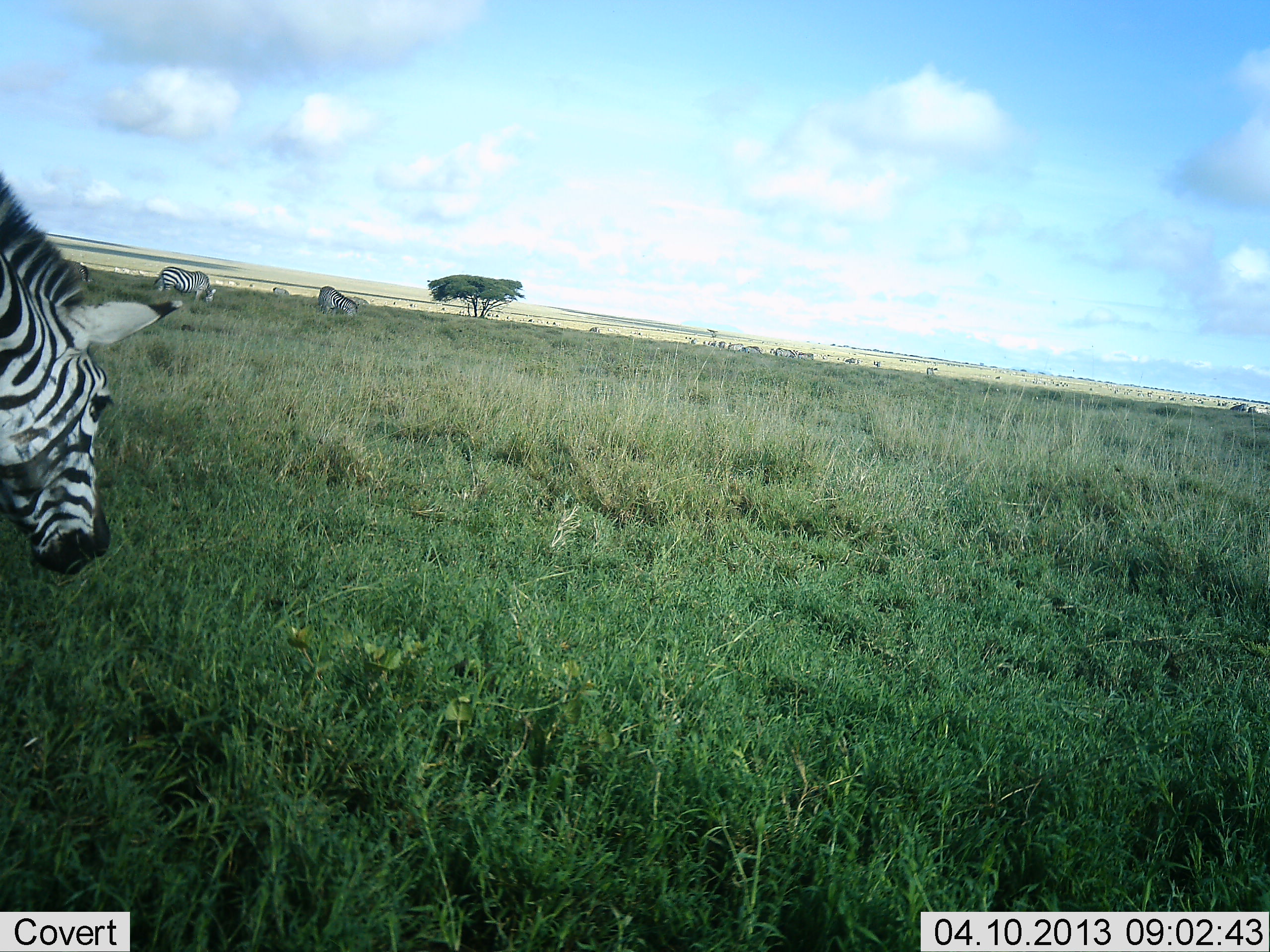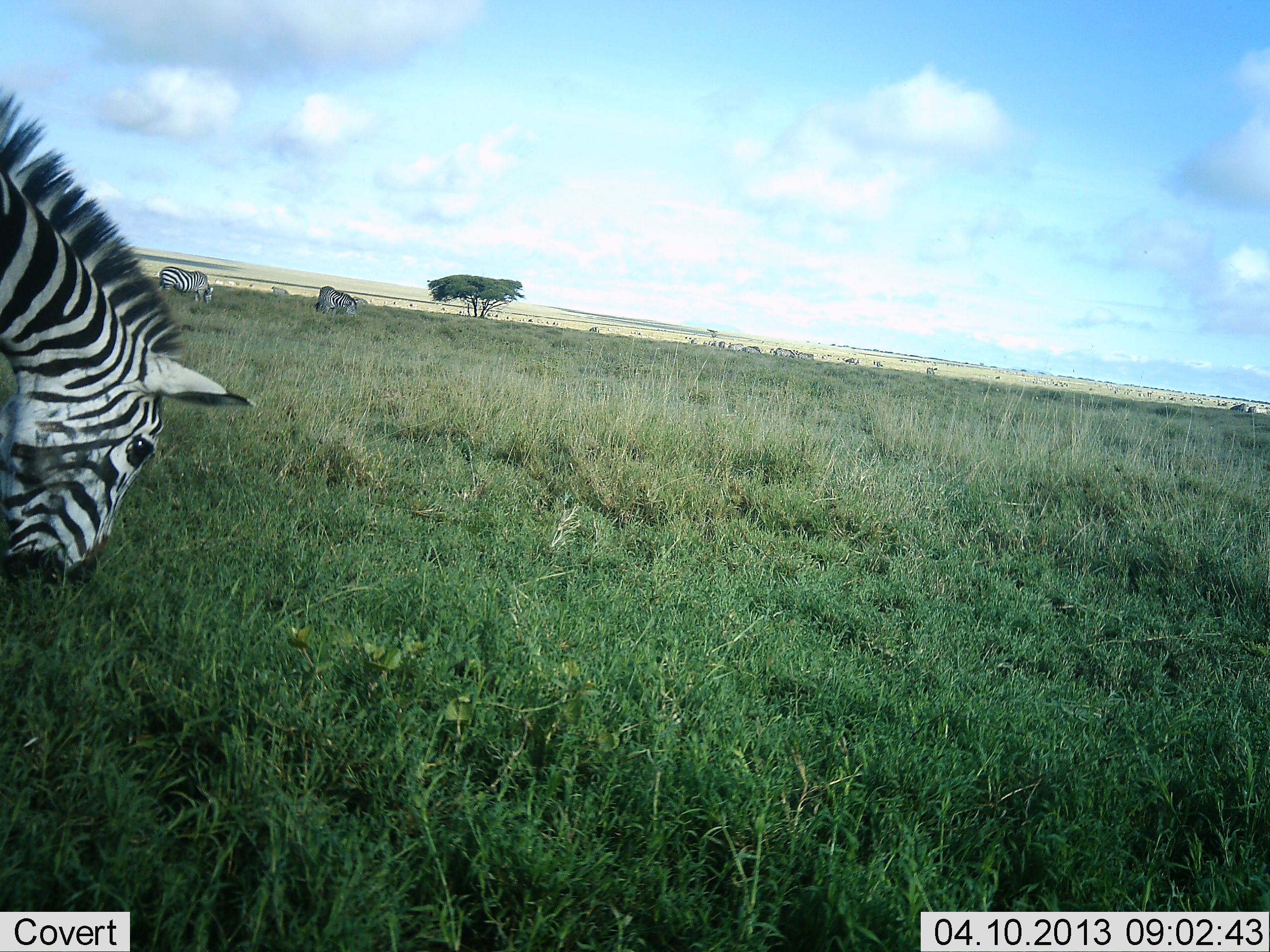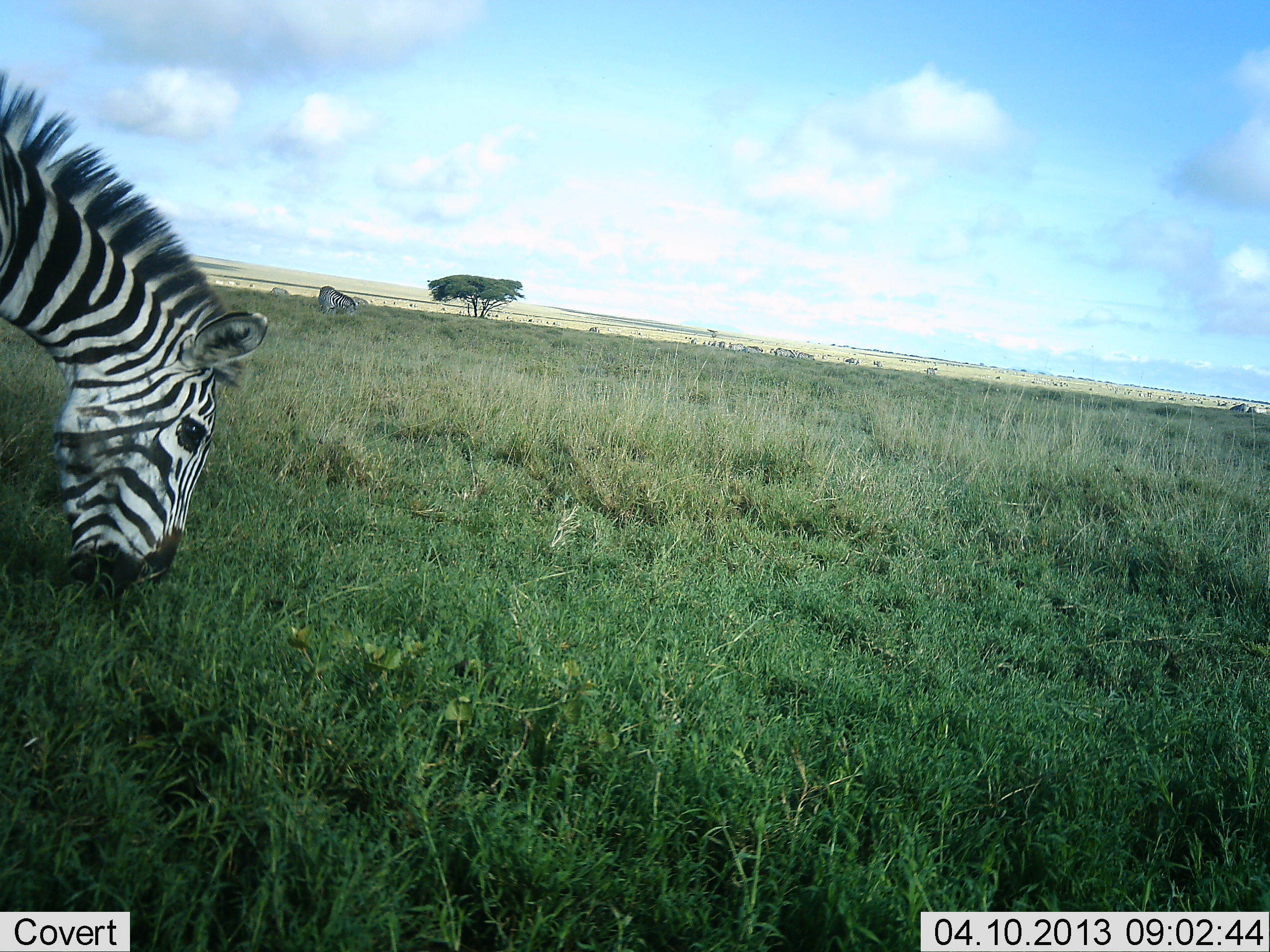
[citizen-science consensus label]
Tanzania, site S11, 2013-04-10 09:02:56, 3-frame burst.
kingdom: Animalia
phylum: Chordata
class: Mammalia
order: Perissodactyla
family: Equidae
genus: Equus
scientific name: Equus quagga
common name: plains zebra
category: zebra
Zebra (plains zebra) (Equus quagga), count 3. Behavior (volunteer vote fractions): standing 27%, resting 0%, moving 5%, interacting 0%. Young present (vote fraction): 0%. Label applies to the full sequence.